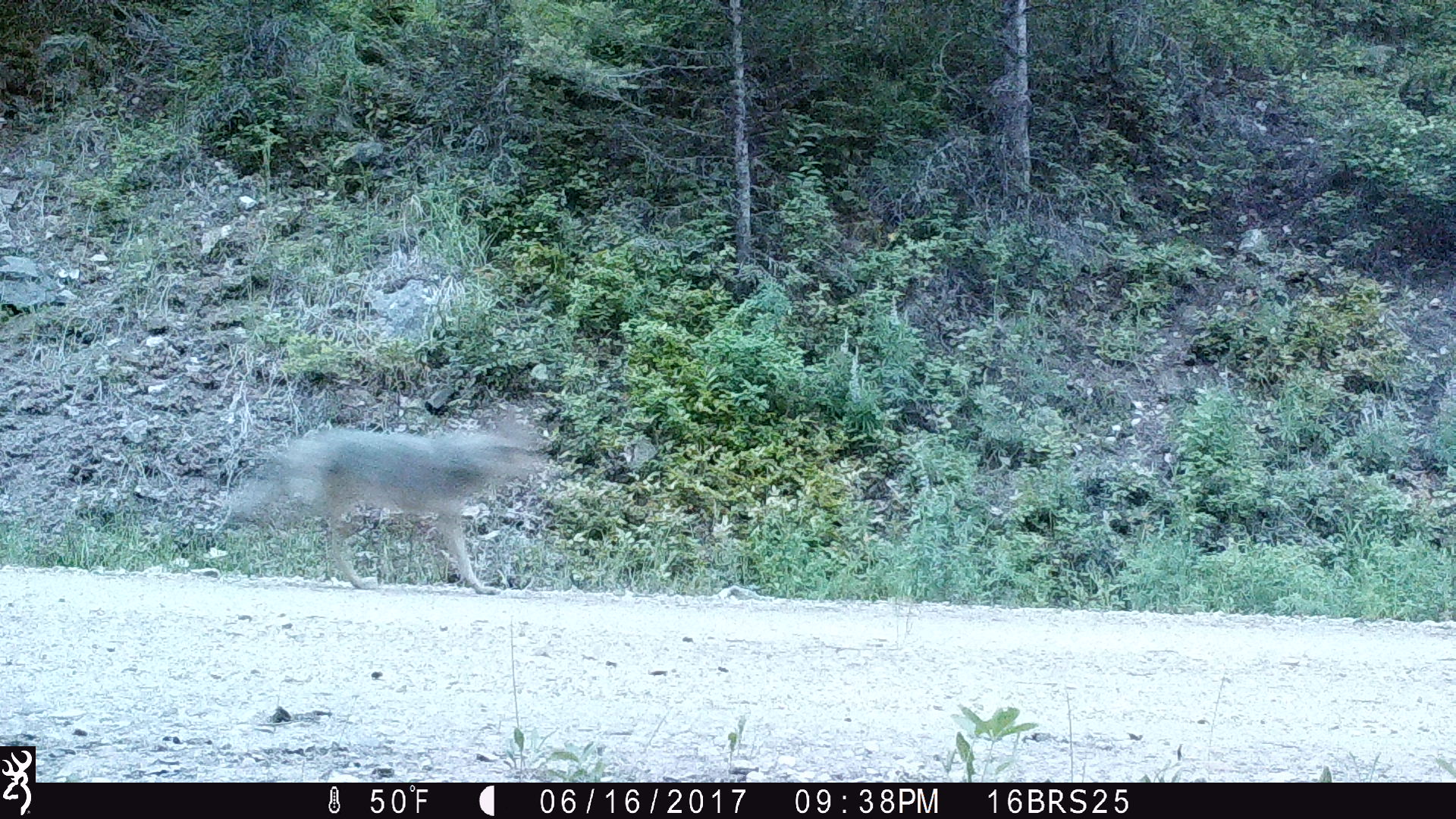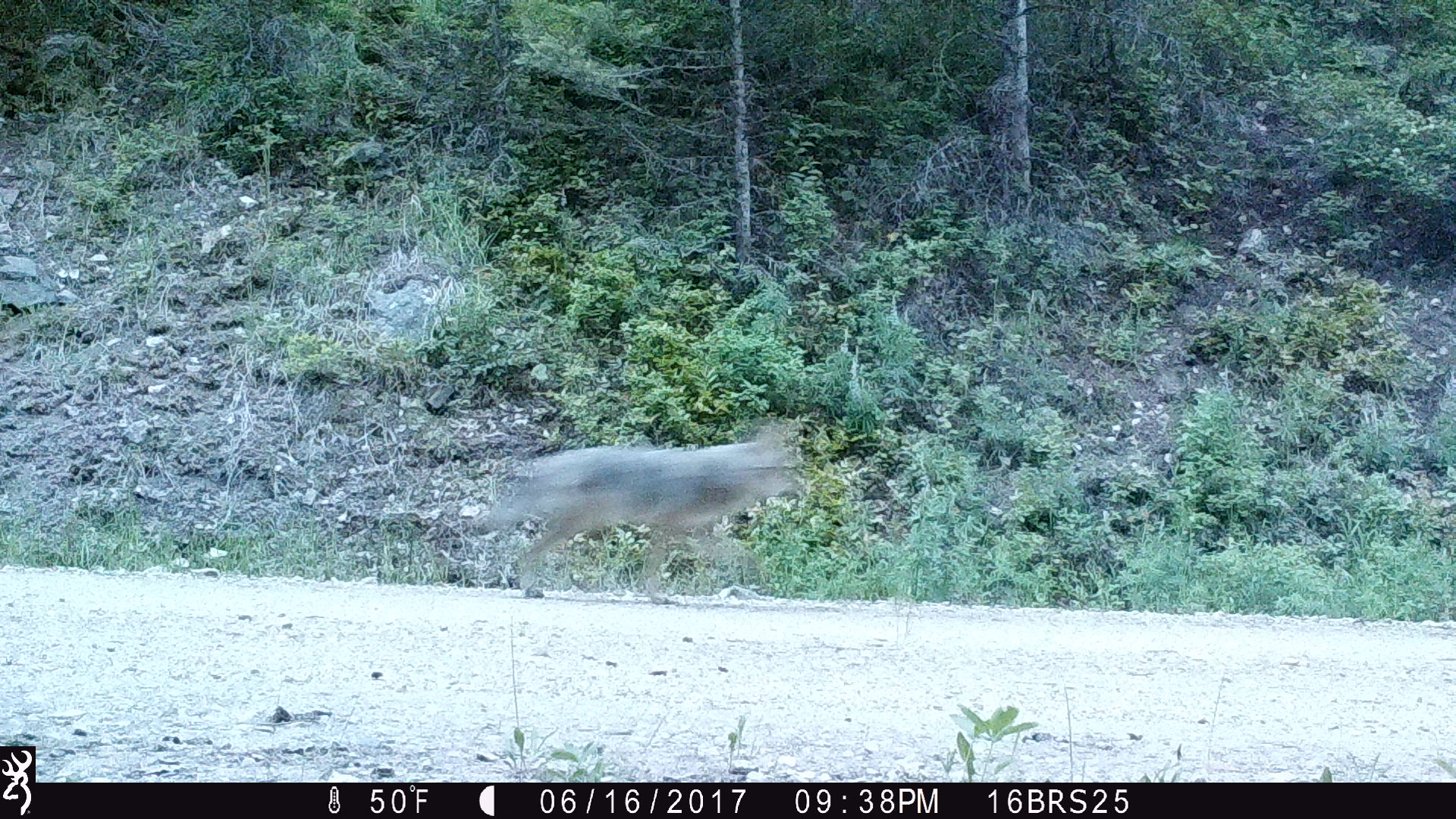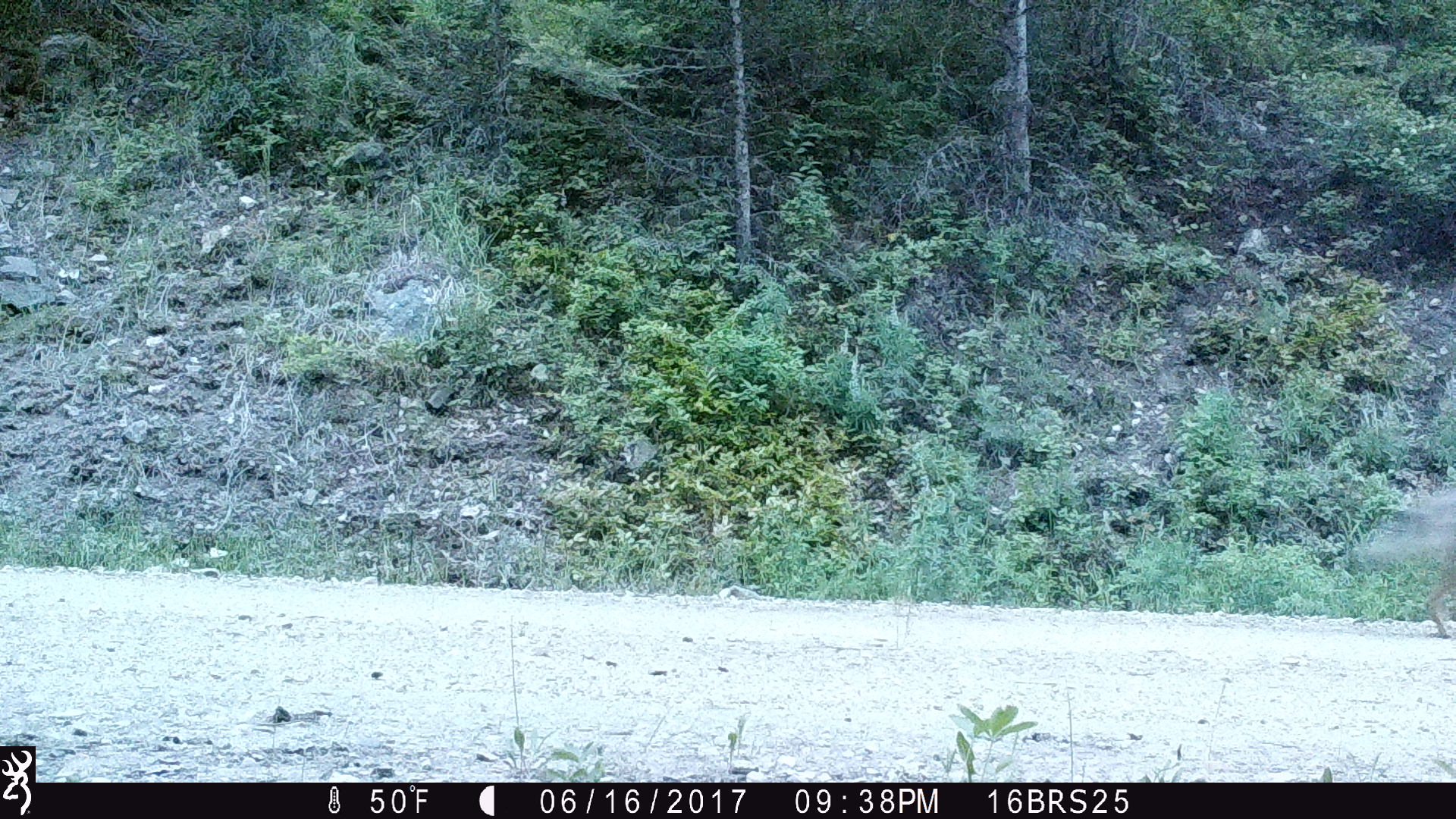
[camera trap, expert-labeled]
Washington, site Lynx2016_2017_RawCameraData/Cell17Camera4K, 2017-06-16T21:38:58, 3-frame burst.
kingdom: Animalia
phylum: Chordata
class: Mammalia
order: Carnivora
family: Canidae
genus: Canis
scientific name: Canis latrans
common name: coyote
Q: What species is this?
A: Canis latrans (coyote).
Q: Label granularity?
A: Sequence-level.